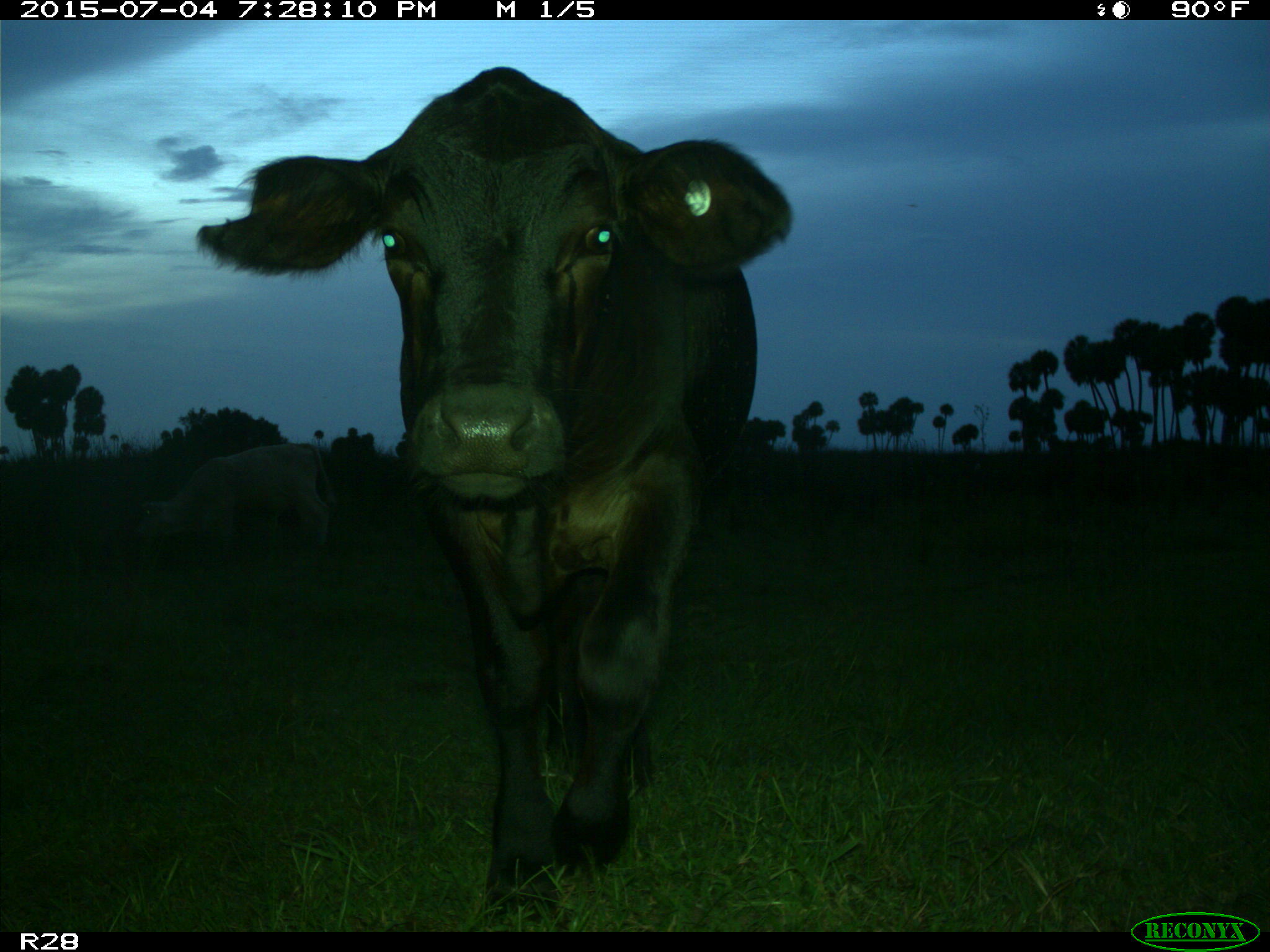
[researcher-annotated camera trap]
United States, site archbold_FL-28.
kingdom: Animalia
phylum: Chordata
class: Mammalia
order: Artiodactyla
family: Bovidae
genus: Bos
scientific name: Bos taurus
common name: domestic cow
Bos taurus (domestic cow).